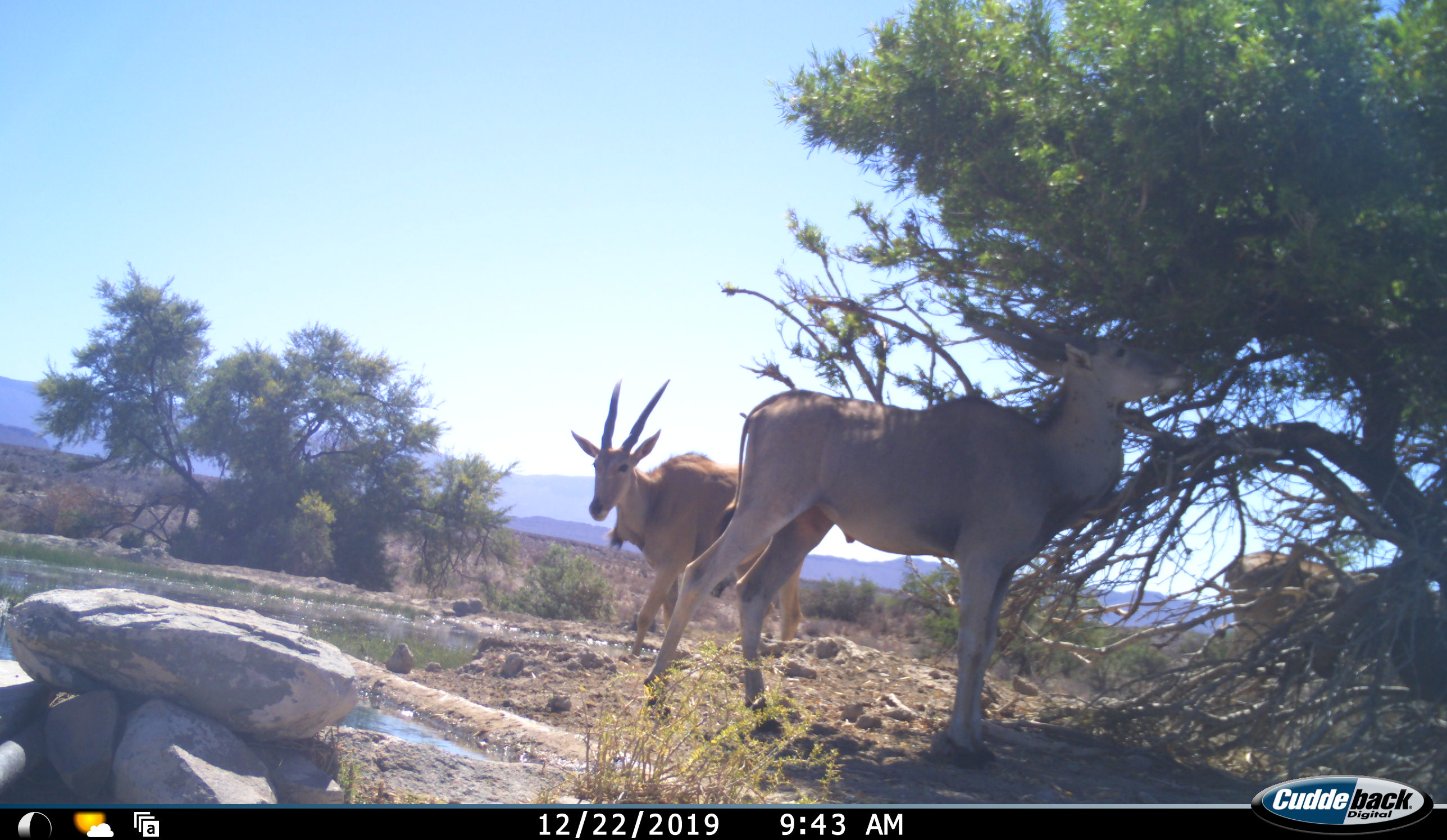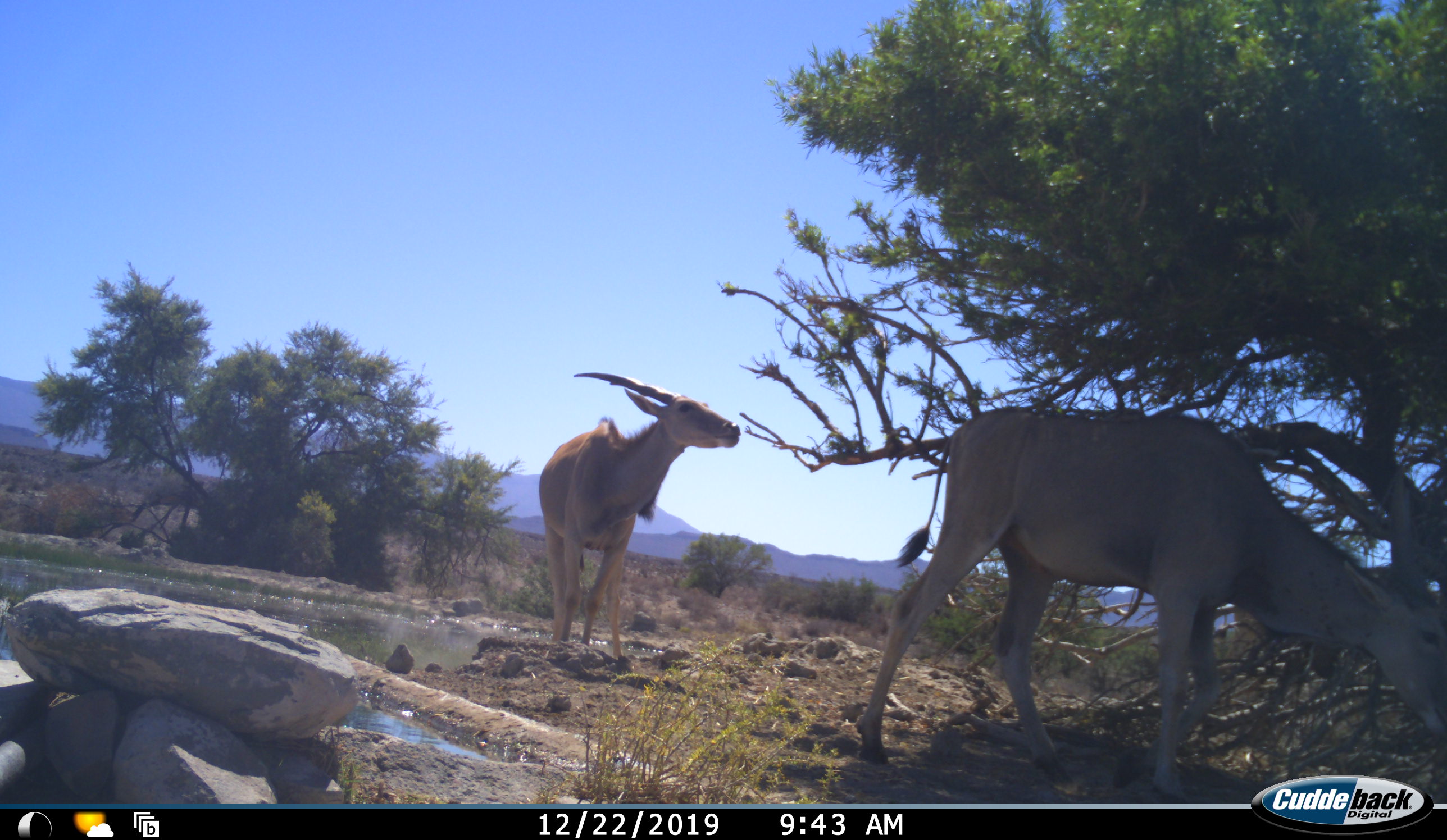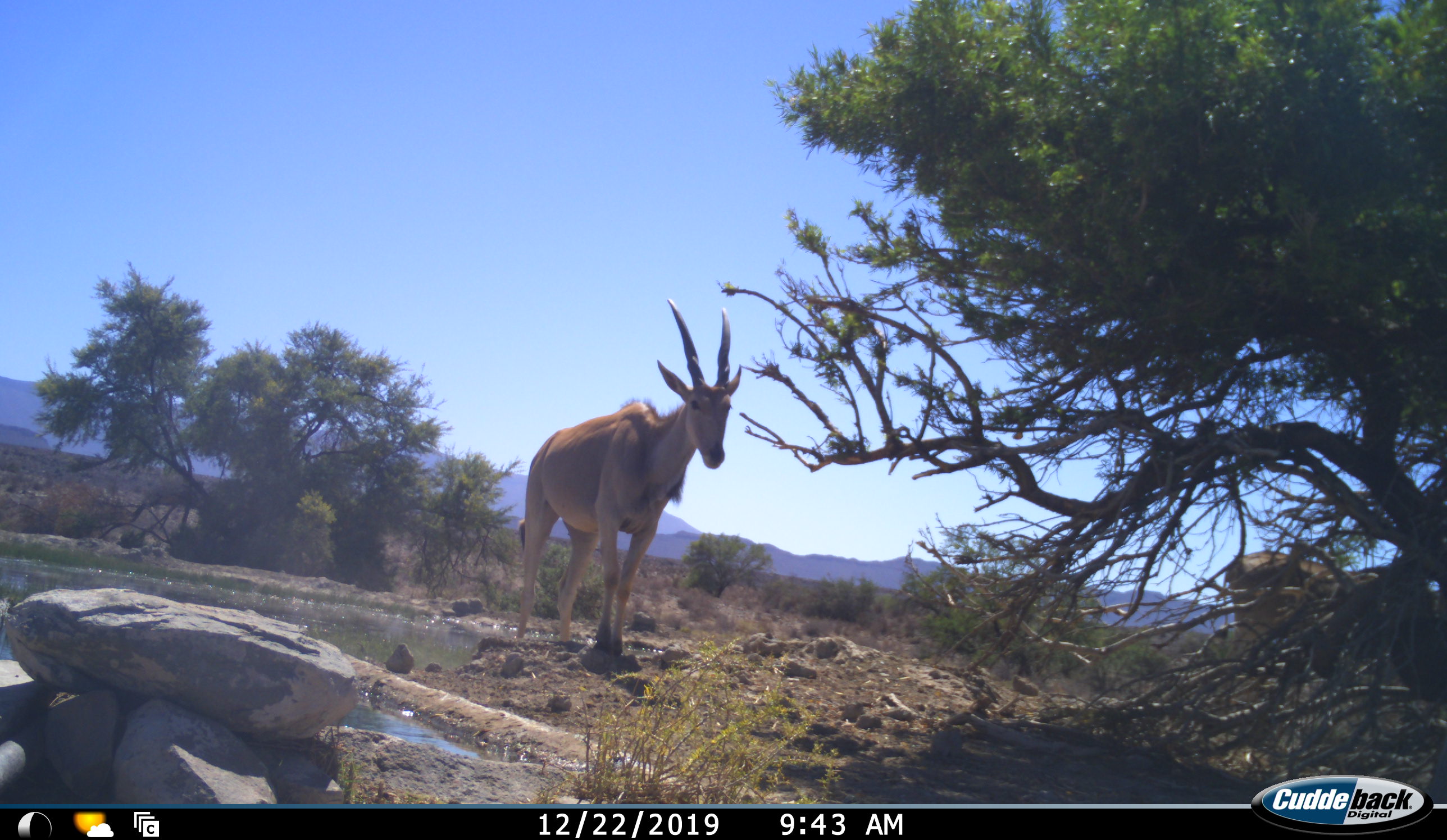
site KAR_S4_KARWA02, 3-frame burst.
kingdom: Animalia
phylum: Chordata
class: Mammalia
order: Artiodactyla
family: Bovidae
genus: Tragelaphus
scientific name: Tragelaphus oryx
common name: eland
Eland (Tragelaphus oryx), count 3. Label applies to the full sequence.